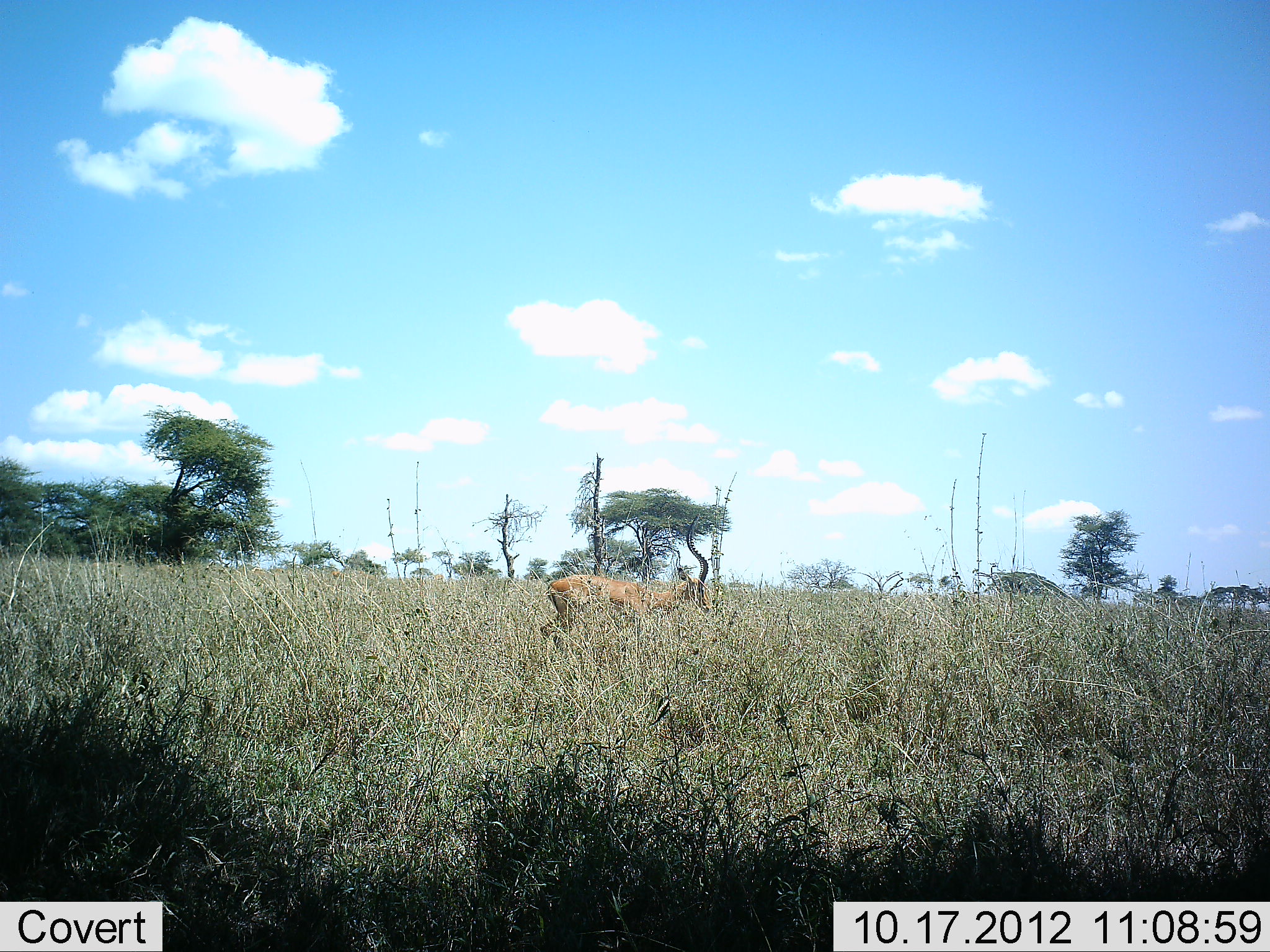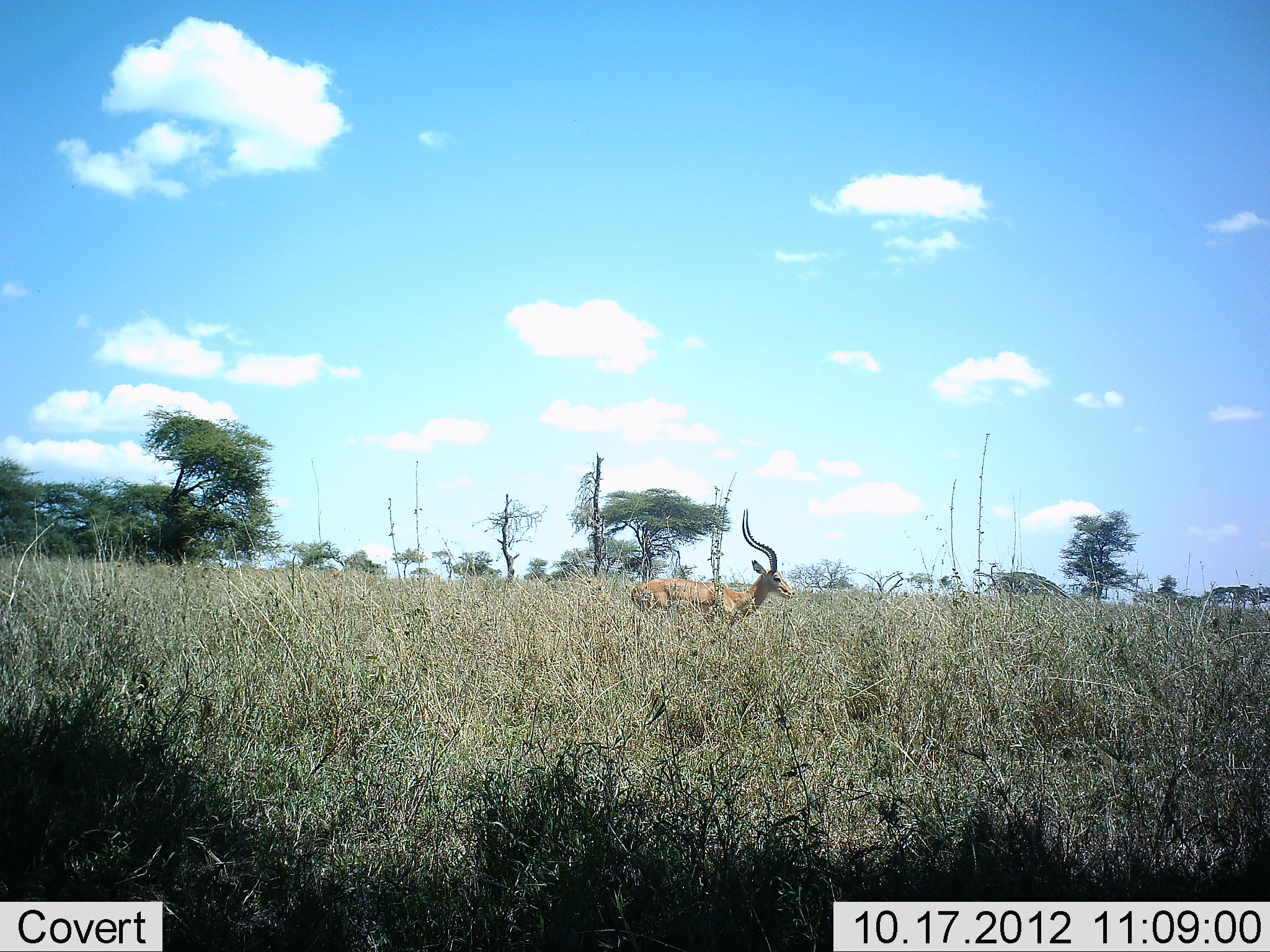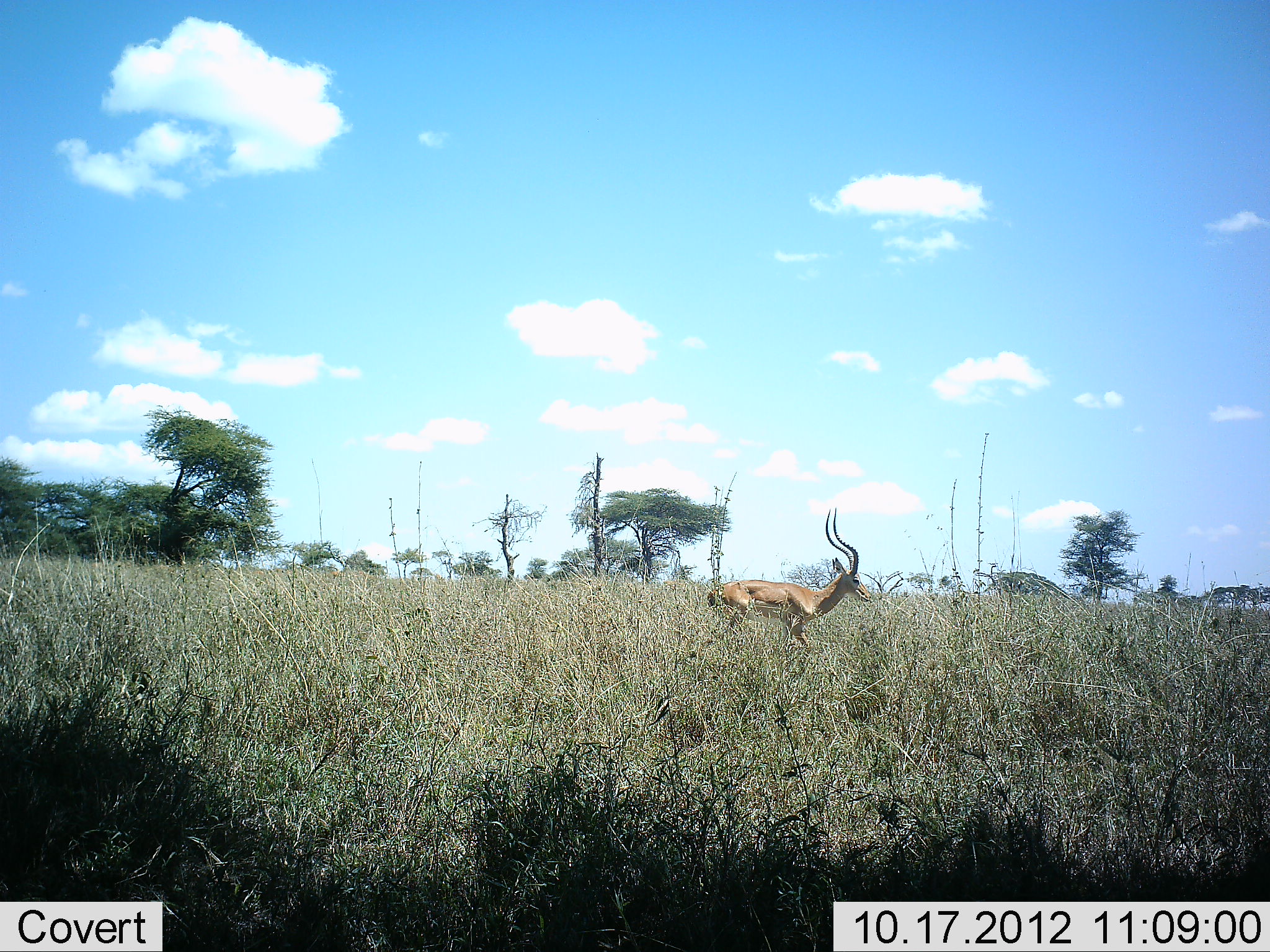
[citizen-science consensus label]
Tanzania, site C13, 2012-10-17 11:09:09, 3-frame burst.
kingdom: Animalia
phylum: Chordata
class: Mammalia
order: Artiodactyla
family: Bovidae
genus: Aepyceros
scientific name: Aepyceros melampus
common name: impala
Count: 1.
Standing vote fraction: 10%.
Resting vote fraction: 0%.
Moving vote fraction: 90%.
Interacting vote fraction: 0%.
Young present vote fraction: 0%.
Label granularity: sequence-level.